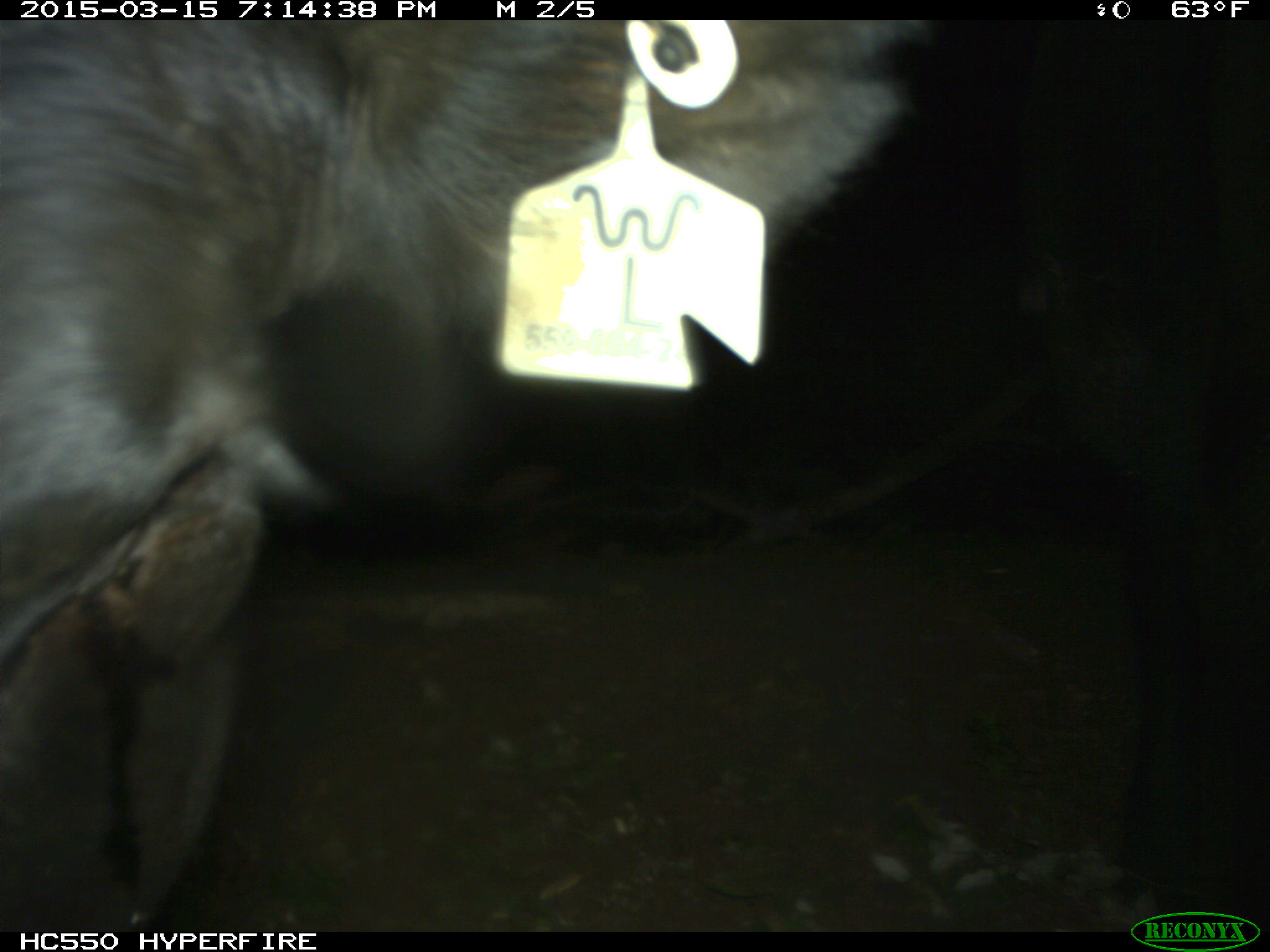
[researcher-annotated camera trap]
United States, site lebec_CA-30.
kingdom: Animalia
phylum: Chordata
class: Mammalia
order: Artiodactyla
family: Bovidae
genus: Bos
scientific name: Bos taurus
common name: domestic cow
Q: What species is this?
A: Bos taurus (domestic cow).